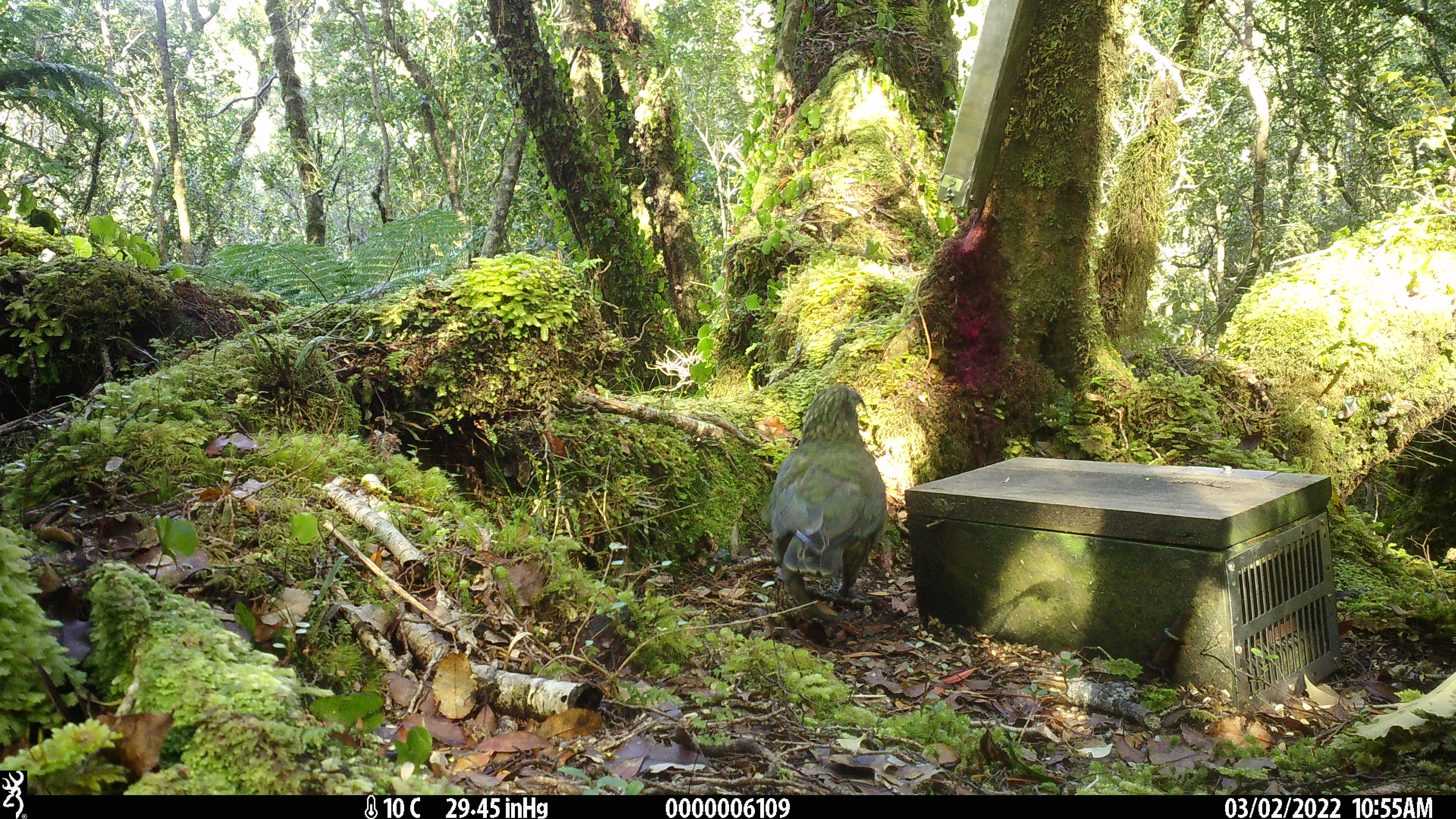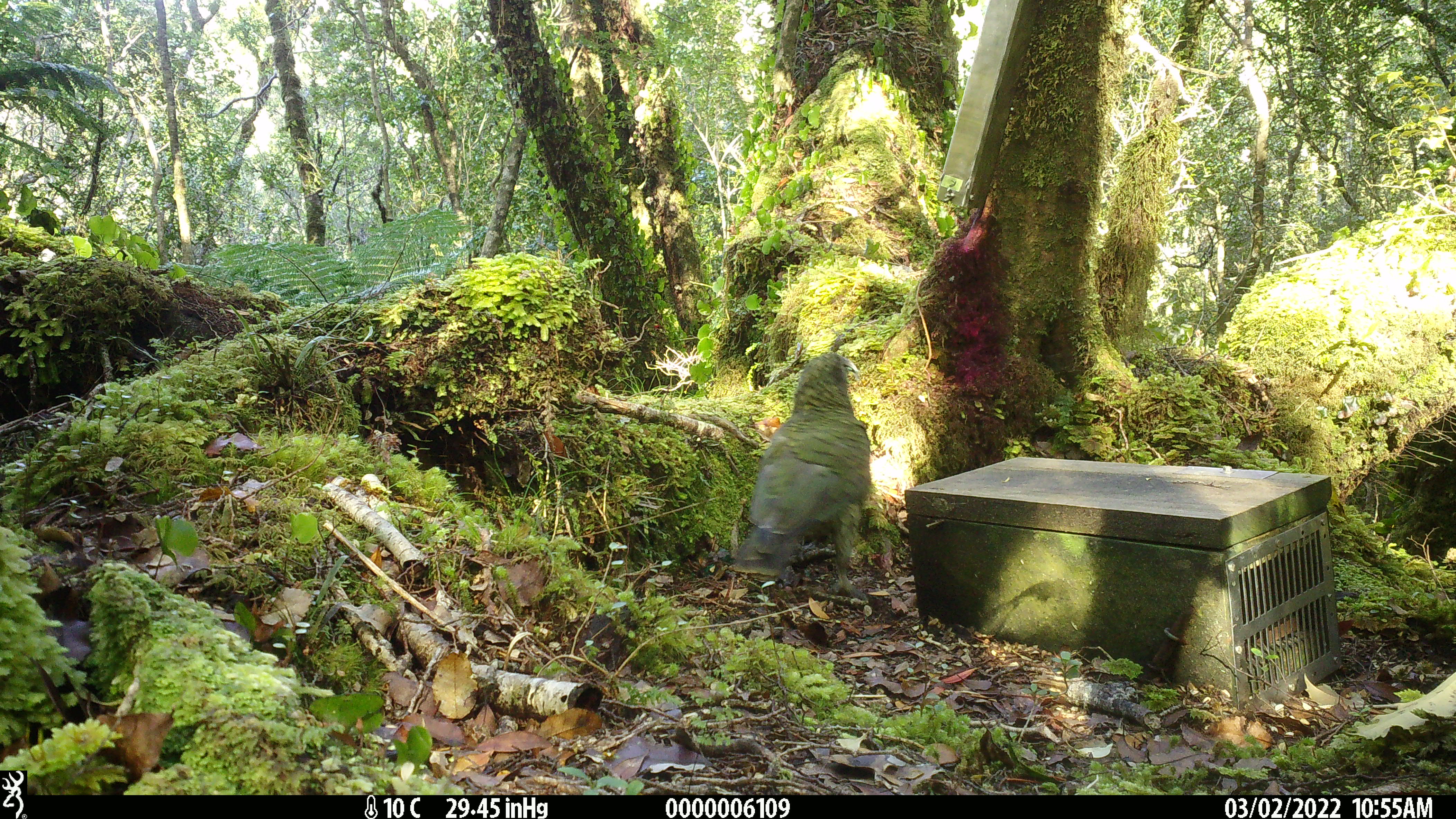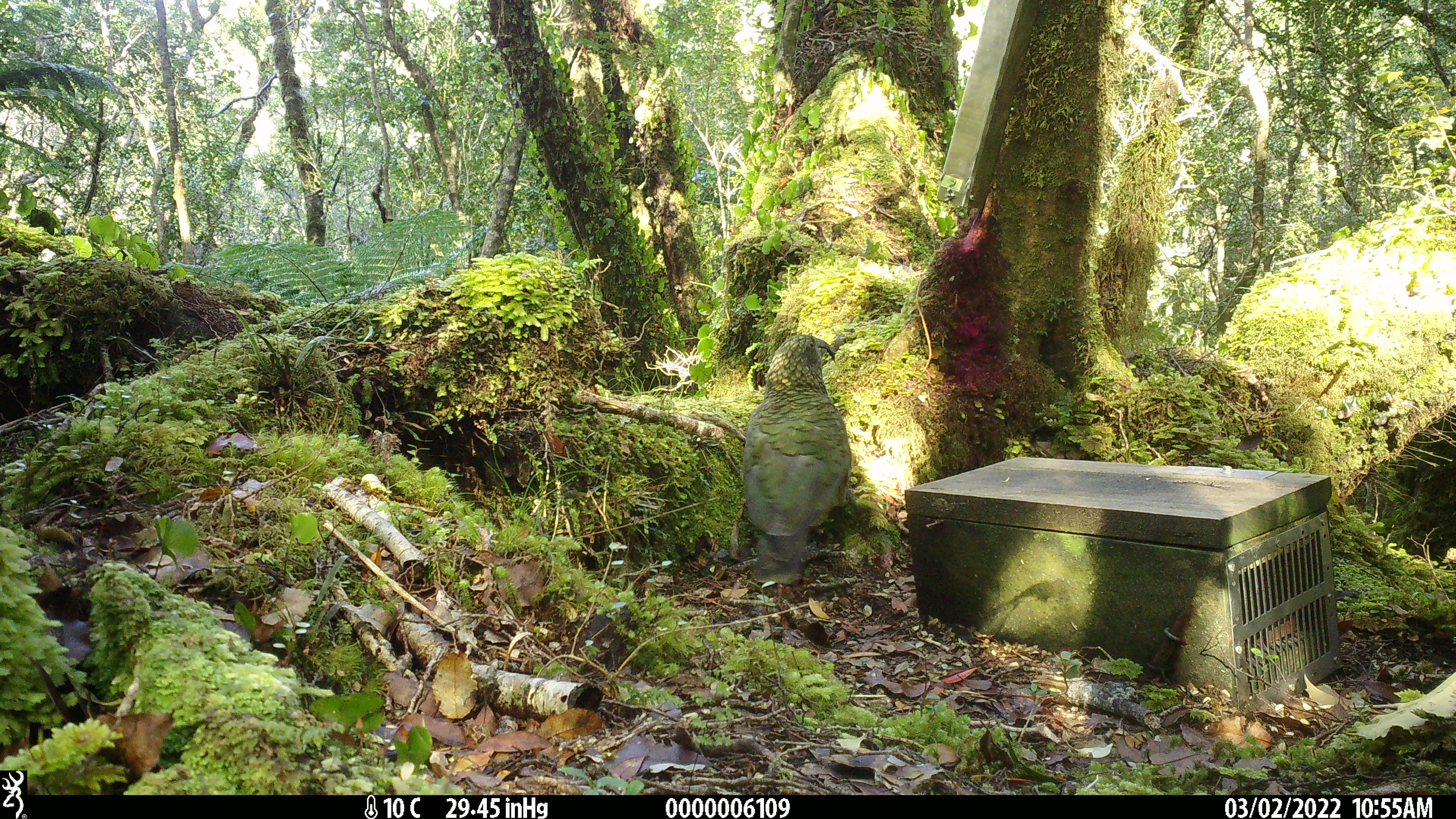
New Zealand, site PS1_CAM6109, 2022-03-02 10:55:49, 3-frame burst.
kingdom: Animalia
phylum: Chordata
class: Aves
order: Psittaciformes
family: Strigopidae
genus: Nestor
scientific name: Nestor notabilis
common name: kea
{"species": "kea (Nestor notabilis)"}